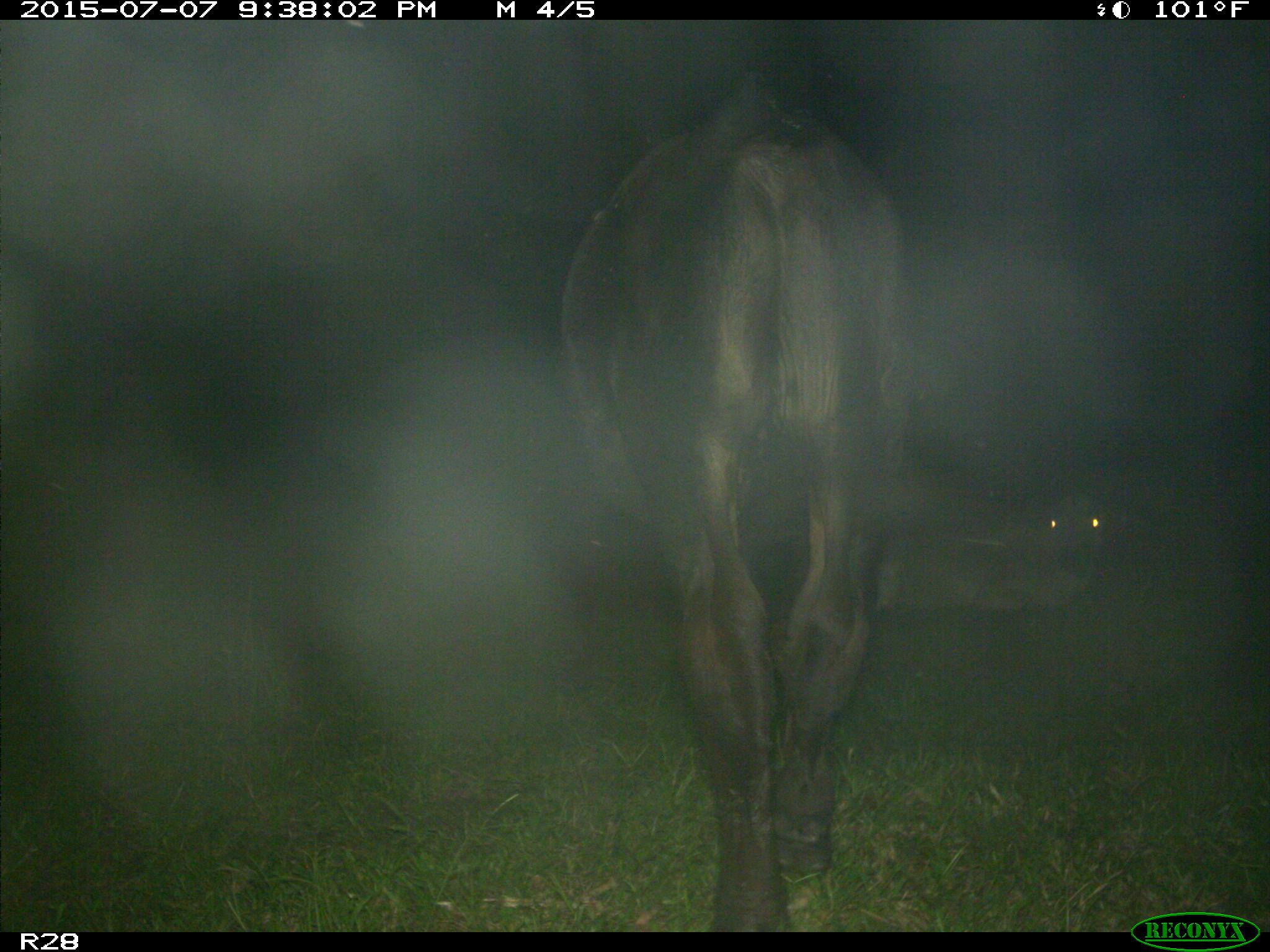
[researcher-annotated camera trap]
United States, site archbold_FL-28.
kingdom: Animalia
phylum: Chordata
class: Mammalia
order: Artiodactyla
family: Bovidae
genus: Bos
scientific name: Bos taurus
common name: domestic cow